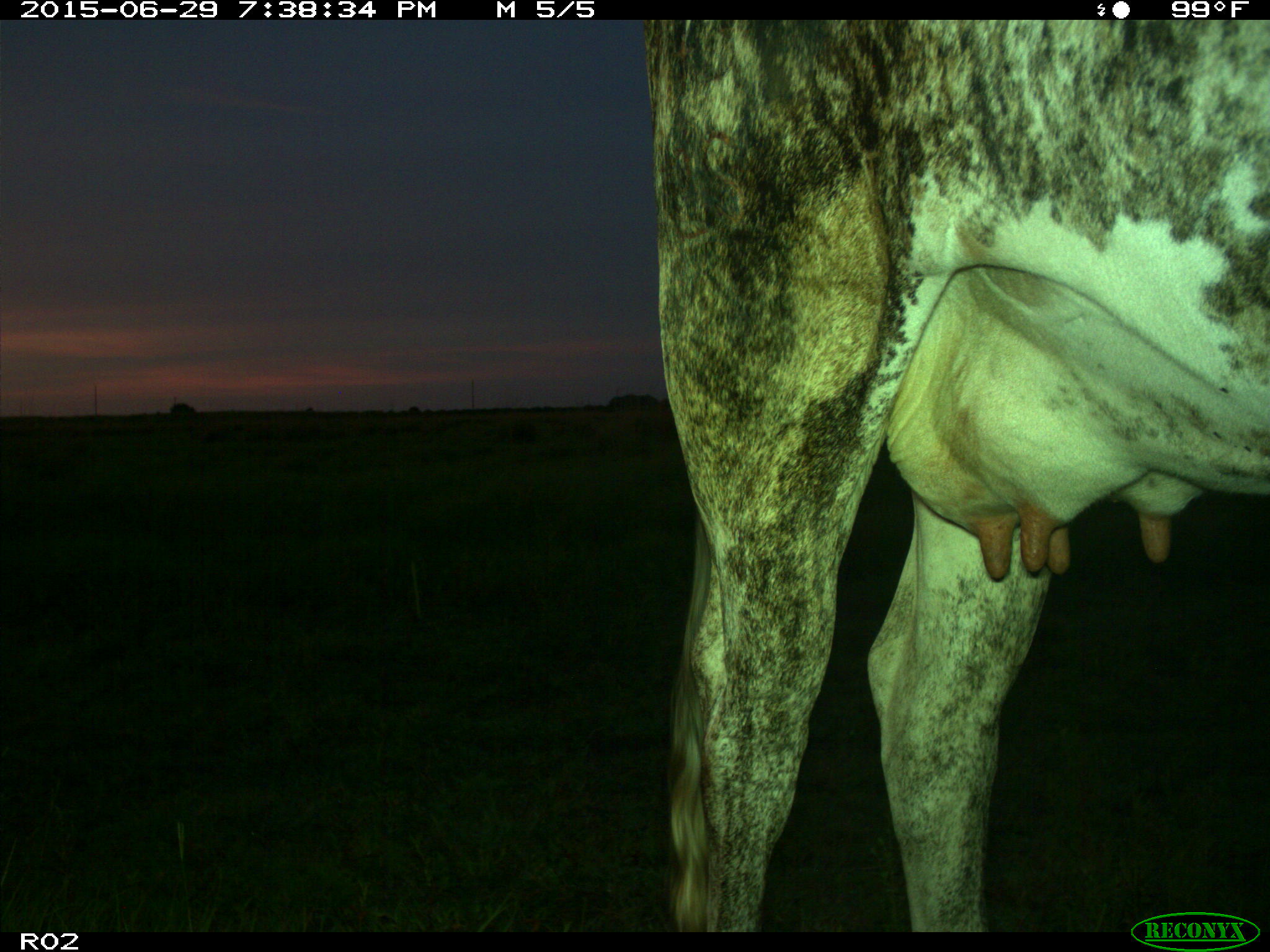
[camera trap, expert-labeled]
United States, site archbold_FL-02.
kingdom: Animalia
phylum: Chordata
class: Mammalia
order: Artiodactyla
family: Bovidae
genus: Bos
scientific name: Bos taurus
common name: domestic cow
Bos taurus (domestic cow).